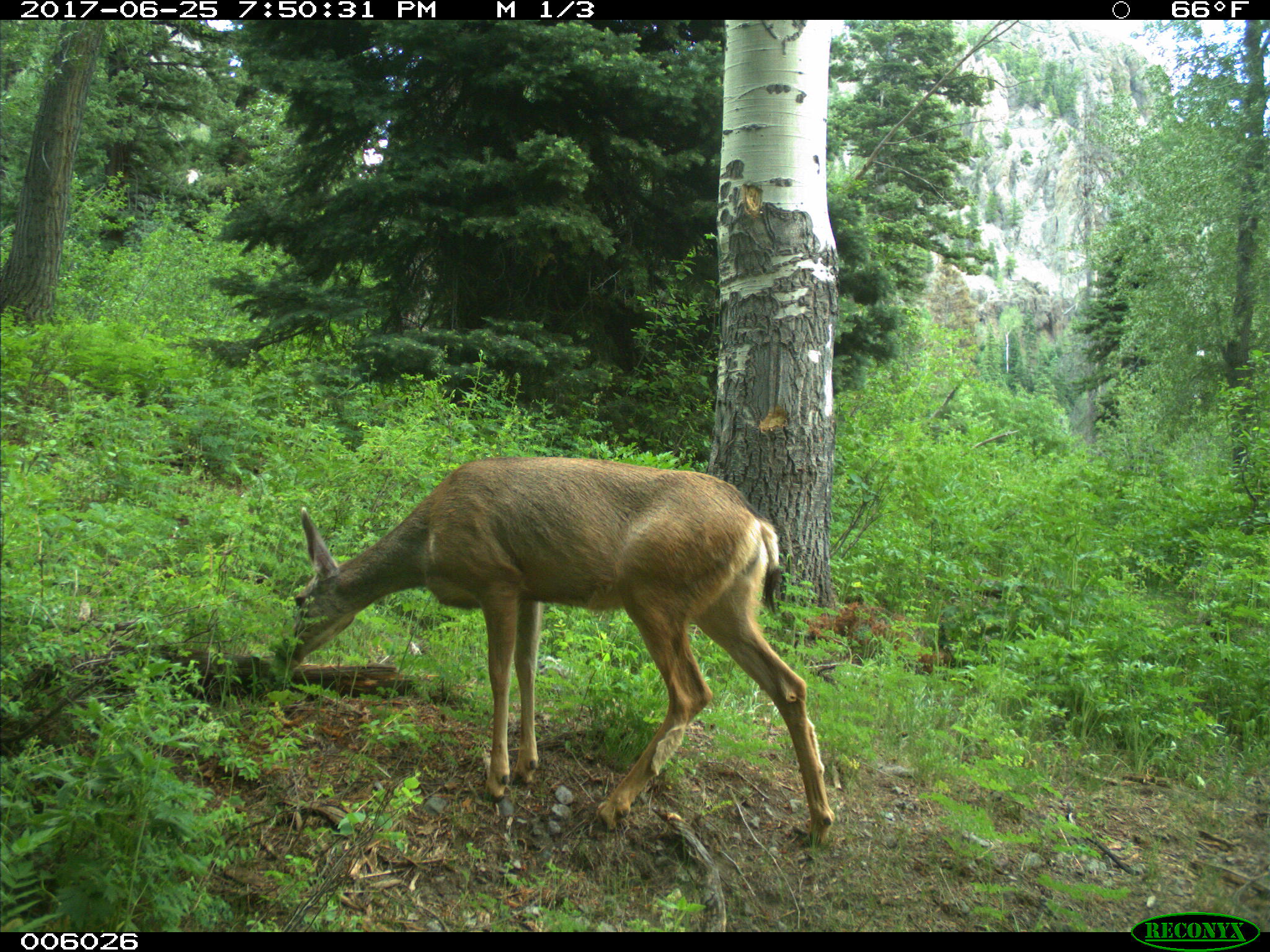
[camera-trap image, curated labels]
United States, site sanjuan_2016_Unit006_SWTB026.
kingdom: Animalia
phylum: Chordata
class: Mammalia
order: Artiodactyla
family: Cervidae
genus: Odocoileus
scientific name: Odocoileus hemionus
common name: mule deer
Odocoileus hemionus (mule deer).